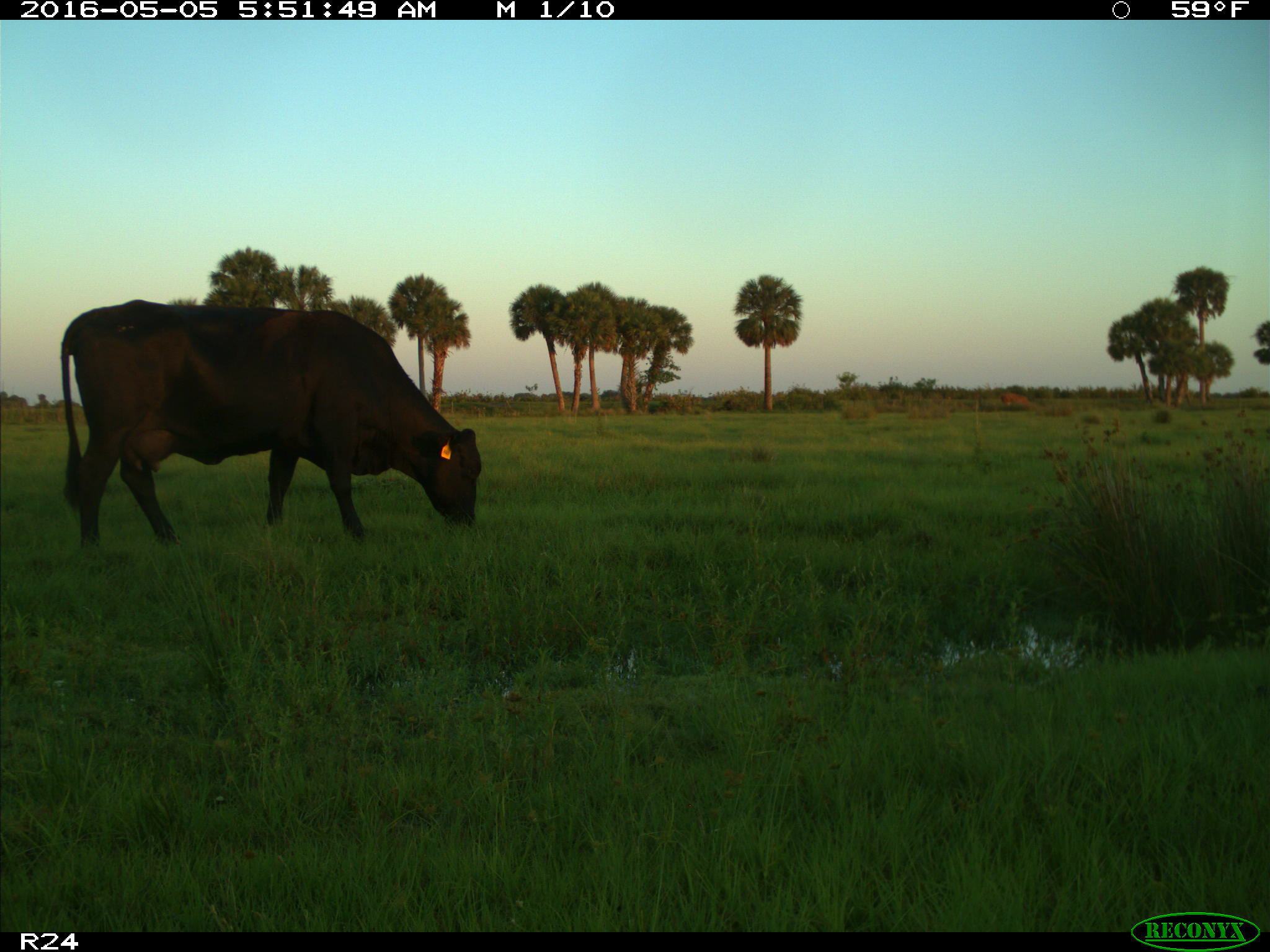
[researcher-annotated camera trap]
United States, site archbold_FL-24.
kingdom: Animalia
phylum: Chordata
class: Mammalia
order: Artiodactyla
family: Bovidae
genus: Bos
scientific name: Bos taurus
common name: domestic cow